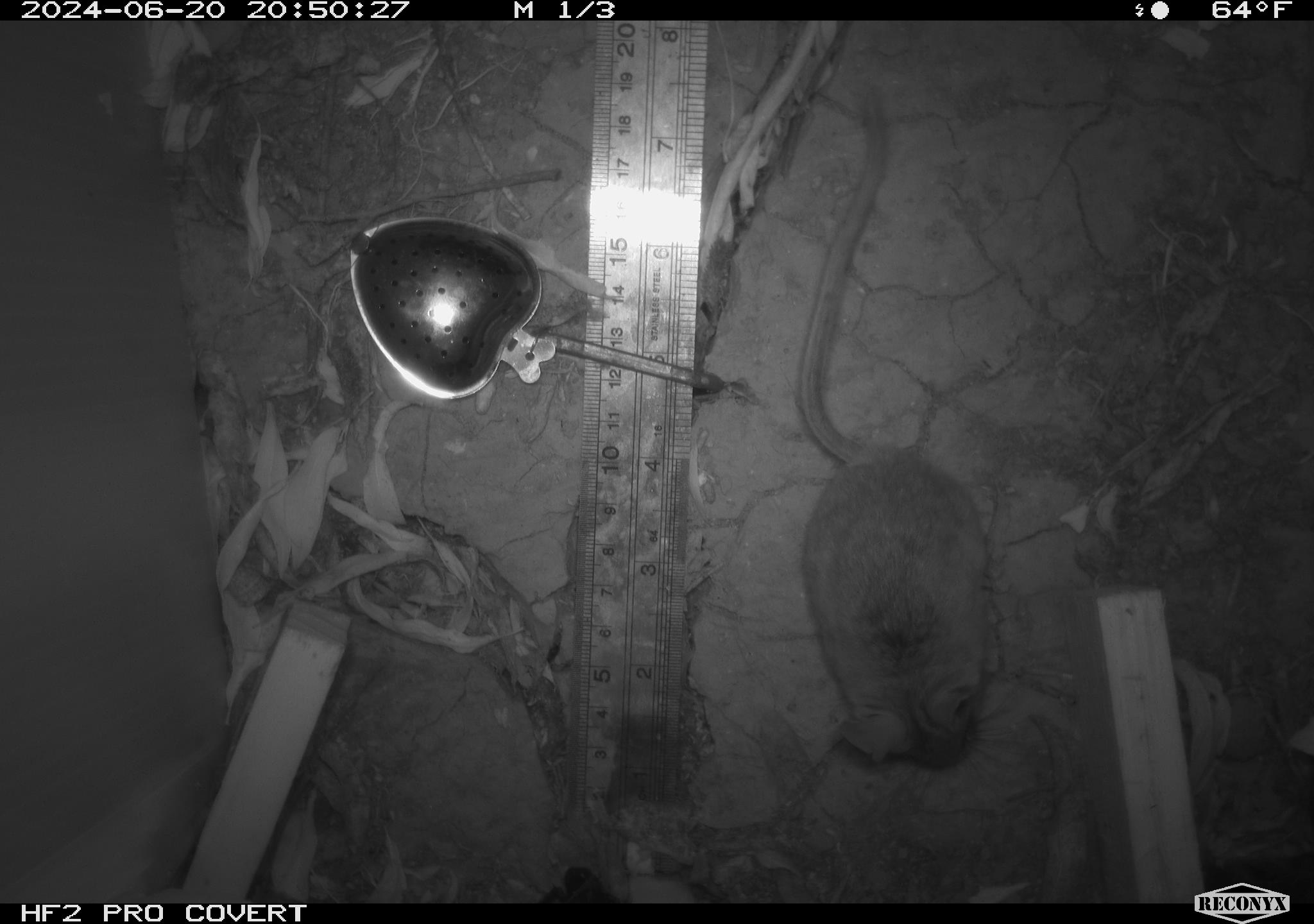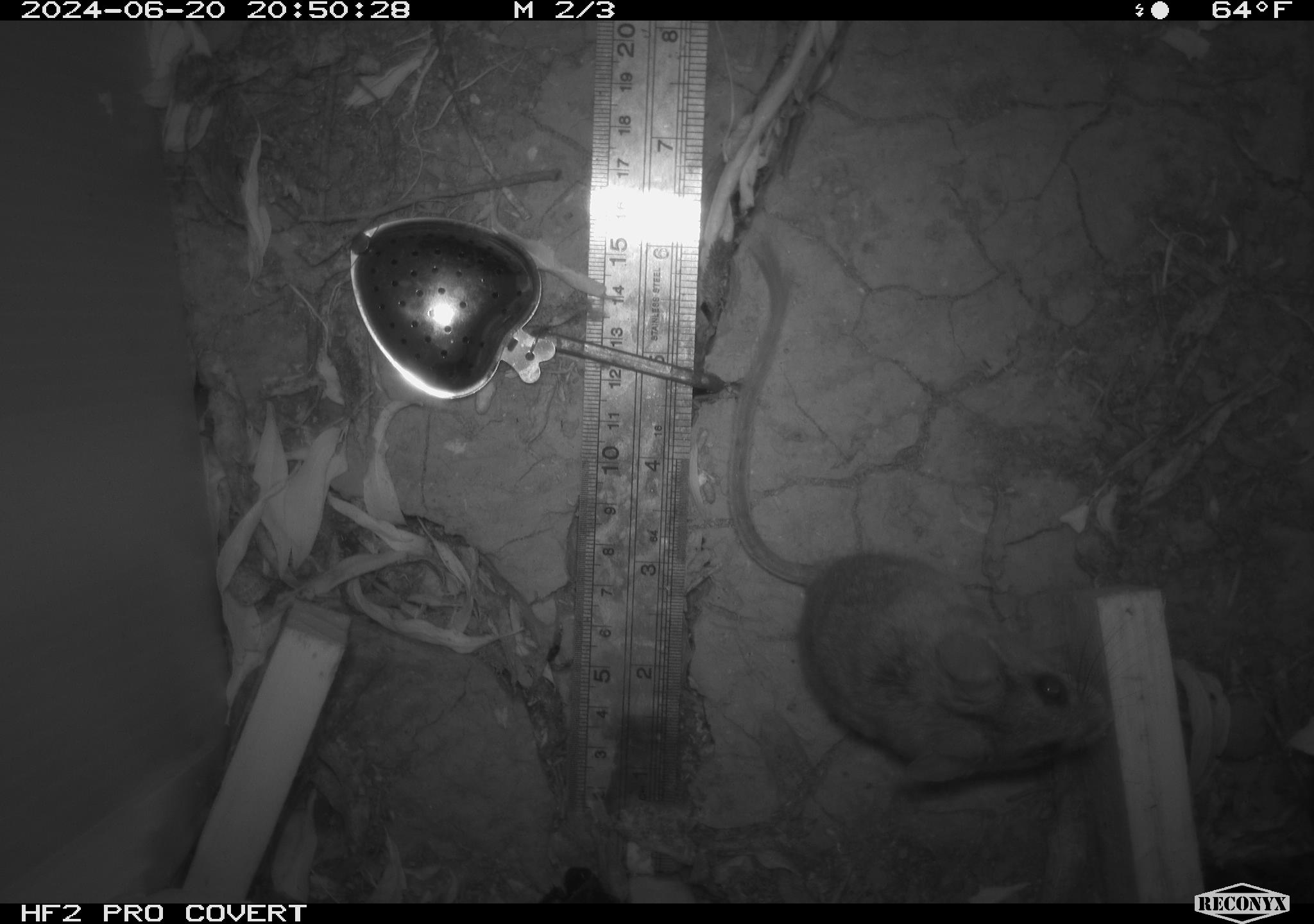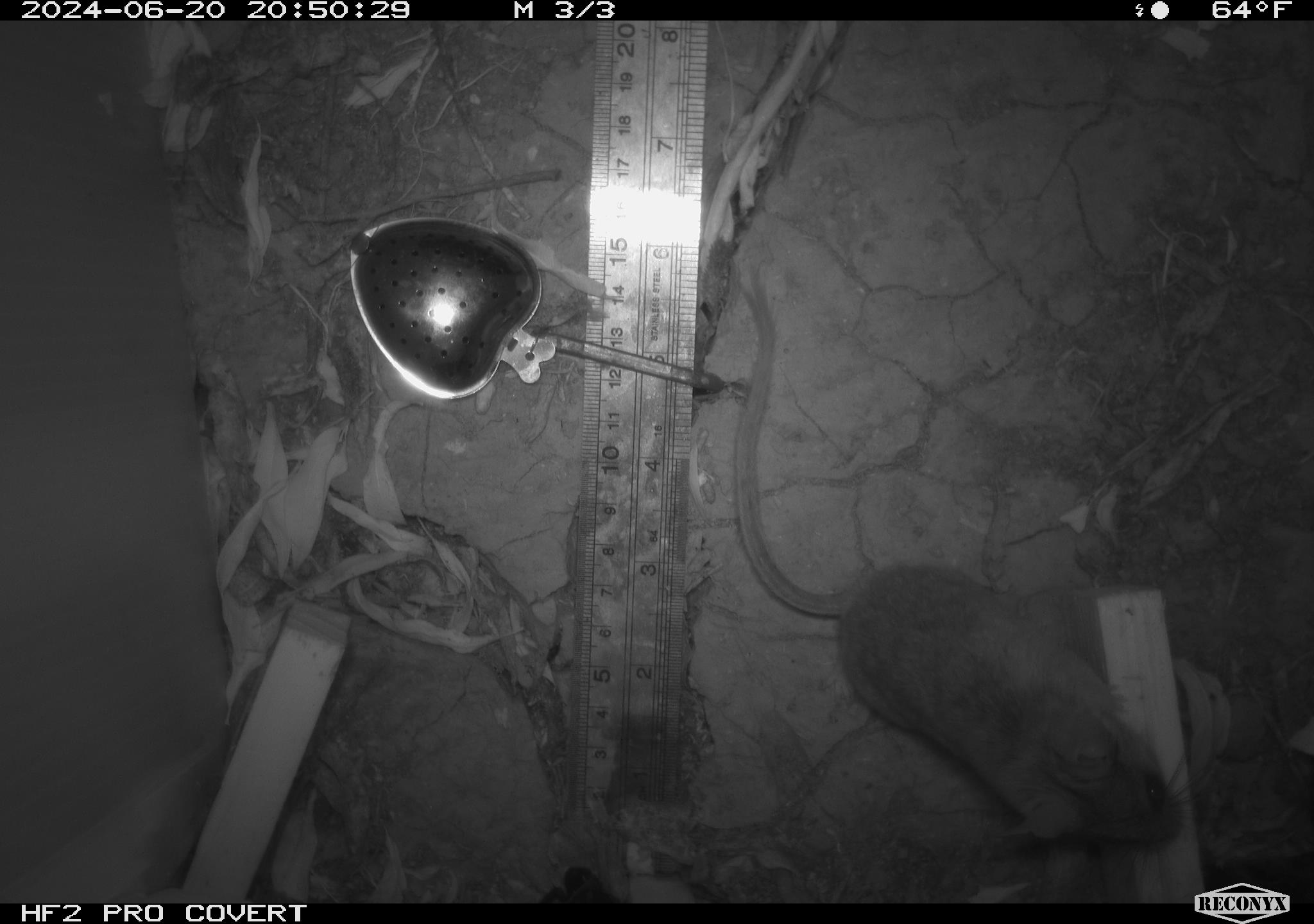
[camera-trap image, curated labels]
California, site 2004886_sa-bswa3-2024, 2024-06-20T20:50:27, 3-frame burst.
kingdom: Animalia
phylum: Chordata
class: Mammalia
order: Rodentia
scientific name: Rodentia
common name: mouse species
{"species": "mouse species (Rodentia)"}